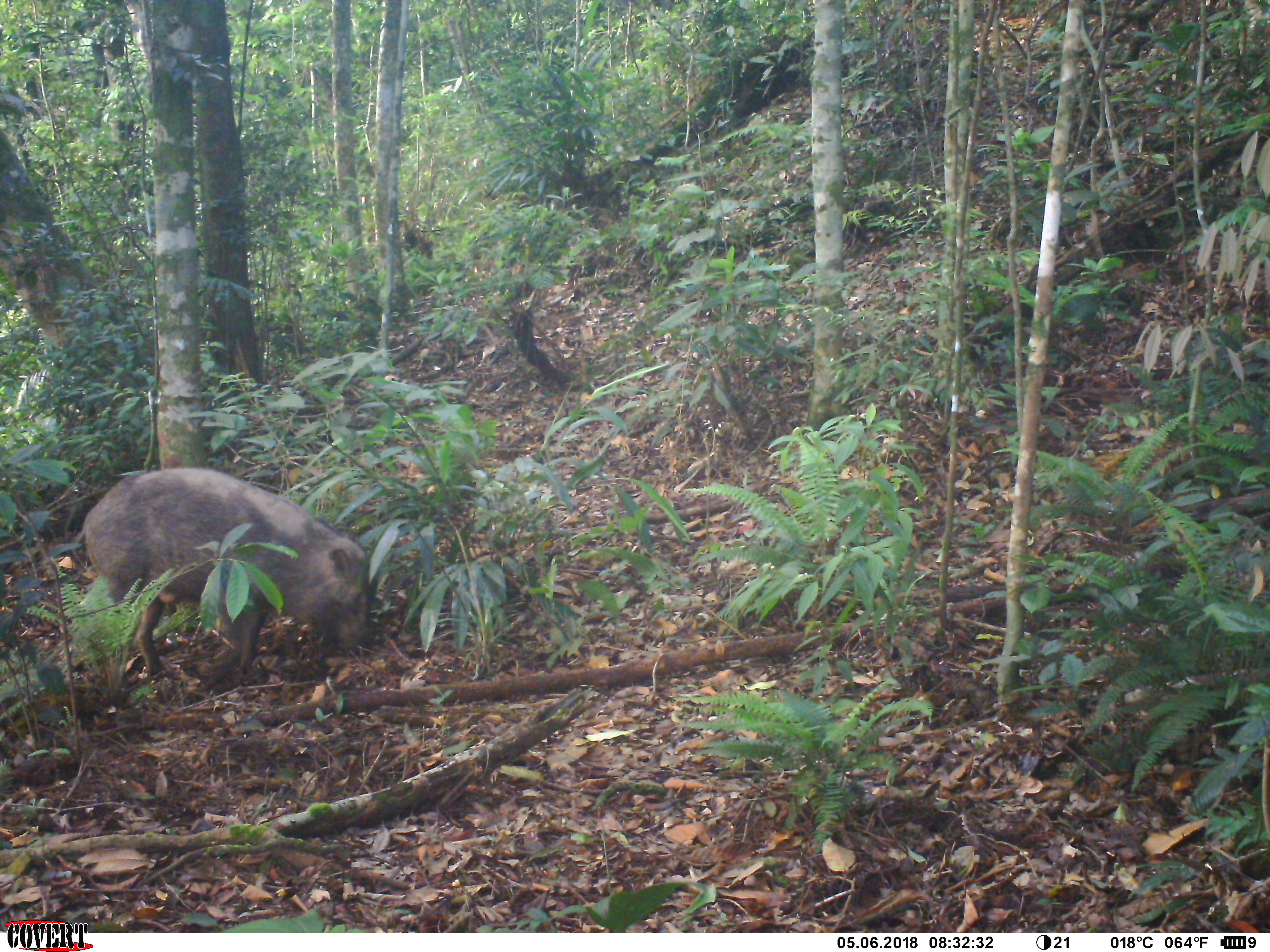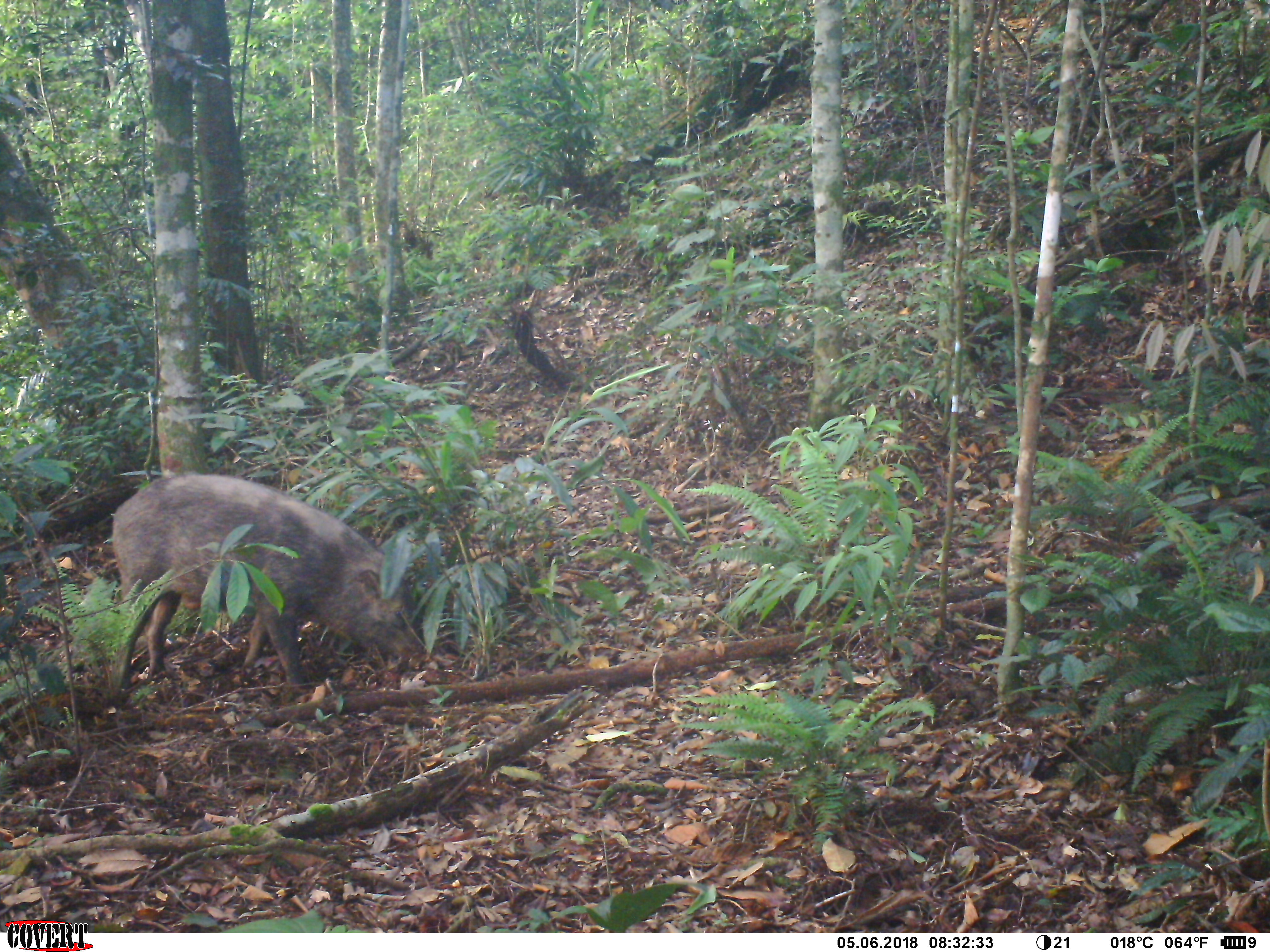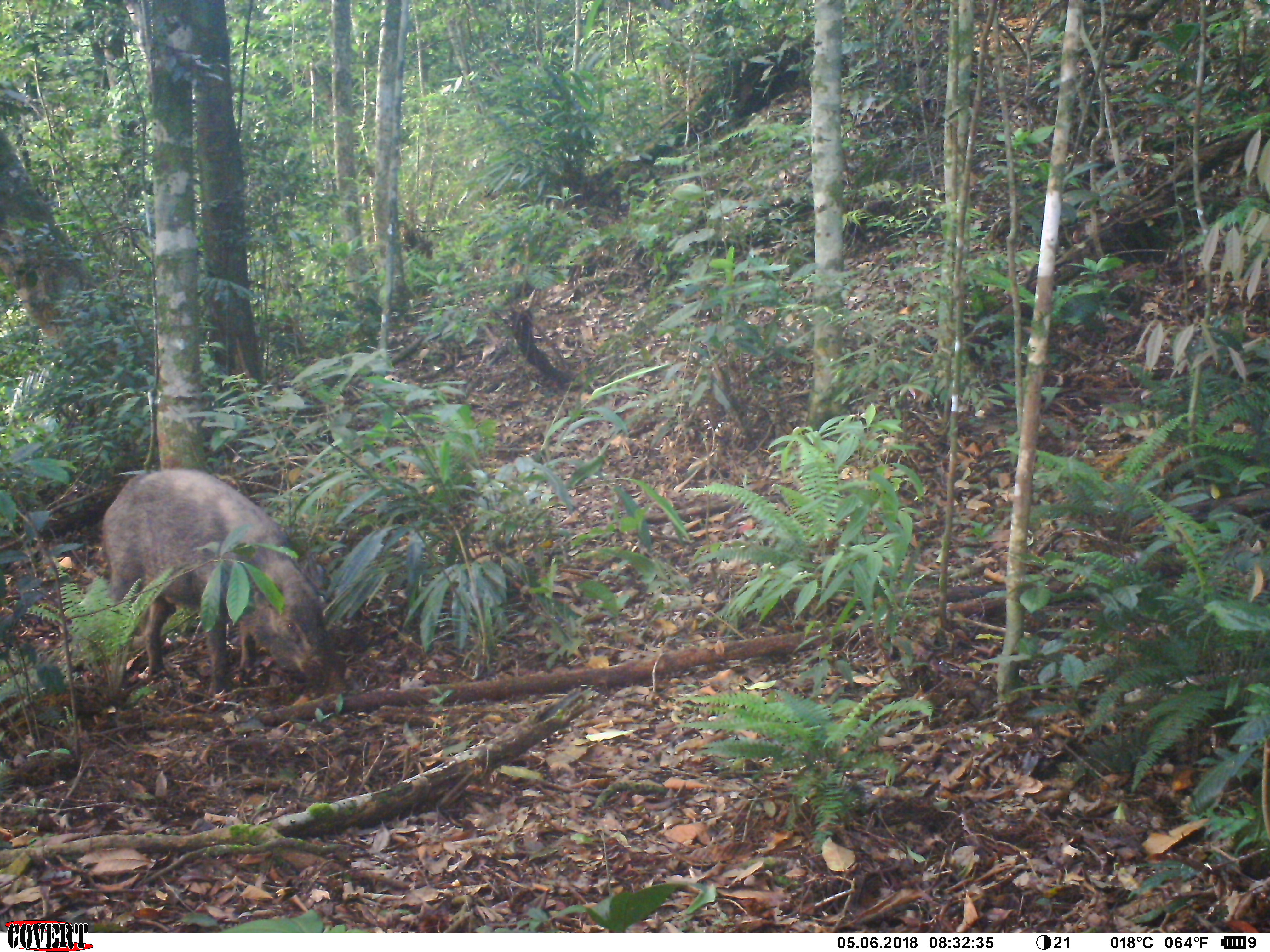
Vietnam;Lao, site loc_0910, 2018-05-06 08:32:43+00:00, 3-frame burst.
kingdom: Animalia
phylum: Chordata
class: Mammalia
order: Artiodactyla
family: Suidae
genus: Sus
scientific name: Sus scrofa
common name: eurasian wild pig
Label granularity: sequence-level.